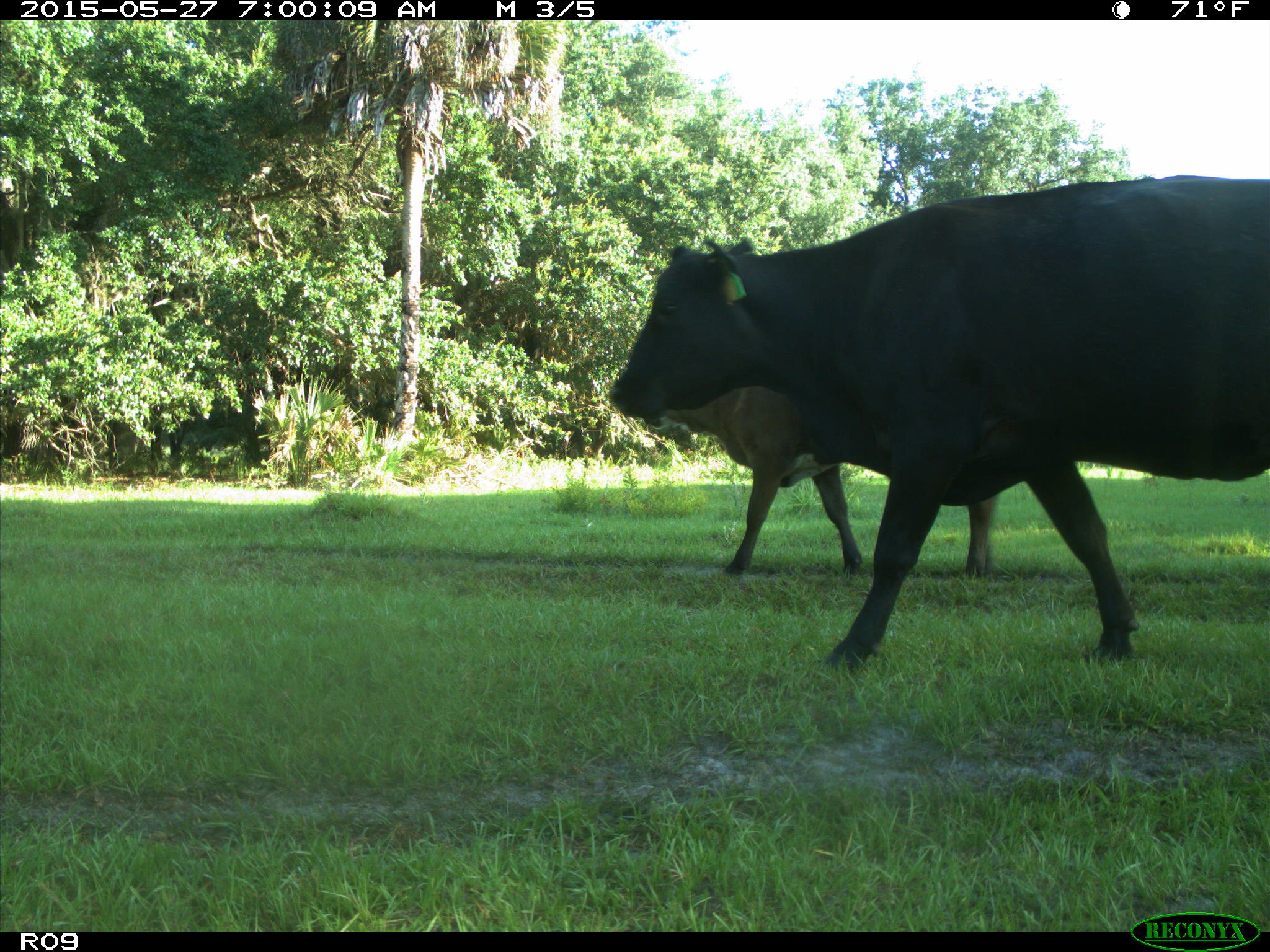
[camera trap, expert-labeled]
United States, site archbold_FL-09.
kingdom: Animalia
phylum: Chordata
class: Mammalia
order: Artiodactyla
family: Bovidae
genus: Bos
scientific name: Bos taurus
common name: domestic cow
Bos taurus (domestic cow).